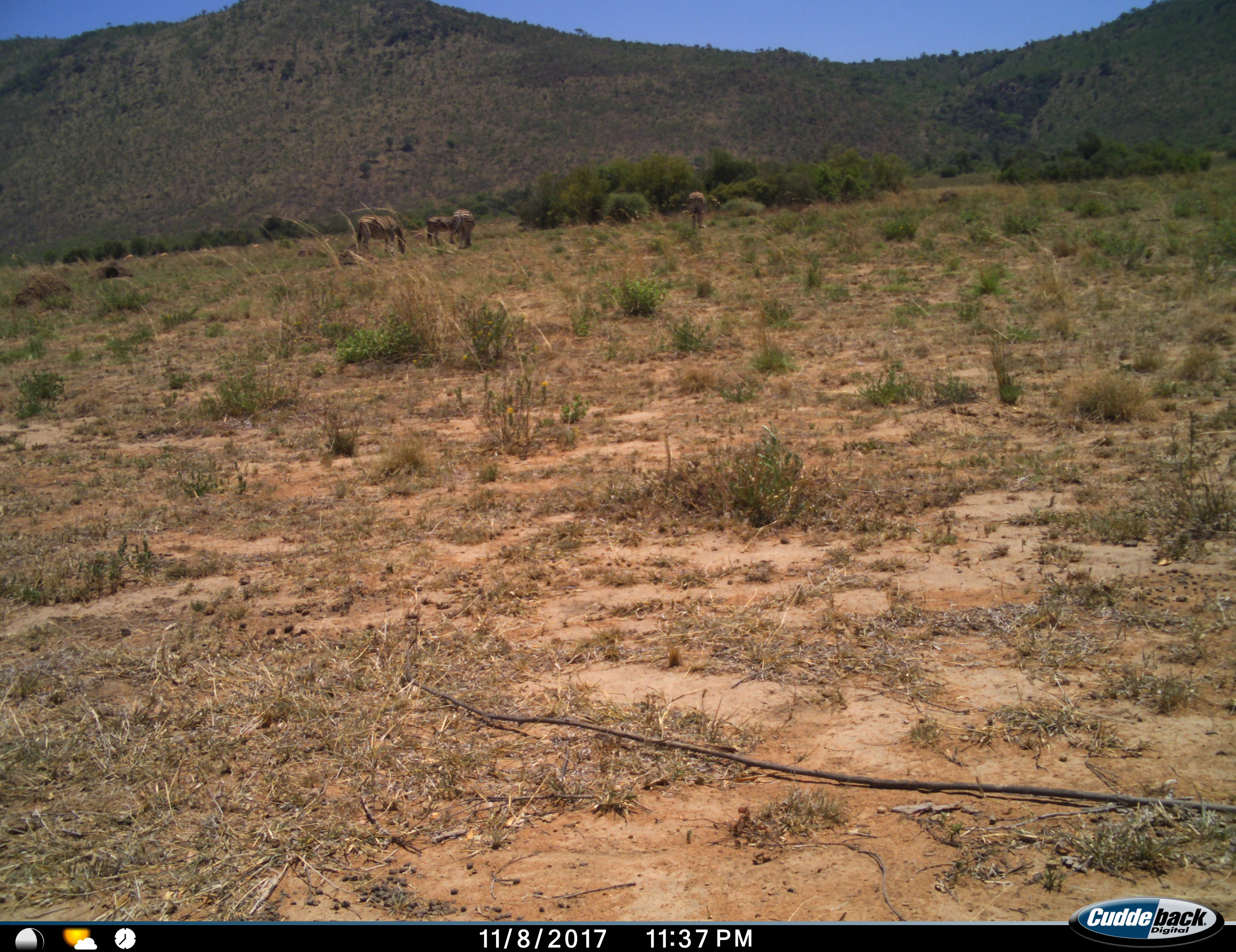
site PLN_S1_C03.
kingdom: Animalia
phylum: Chordata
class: Mammalia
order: Perissodactyla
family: Equidae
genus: Equus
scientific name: Equus quagga burchellii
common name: burchell's zebra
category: zebraburchells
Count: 4.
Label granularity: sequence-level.